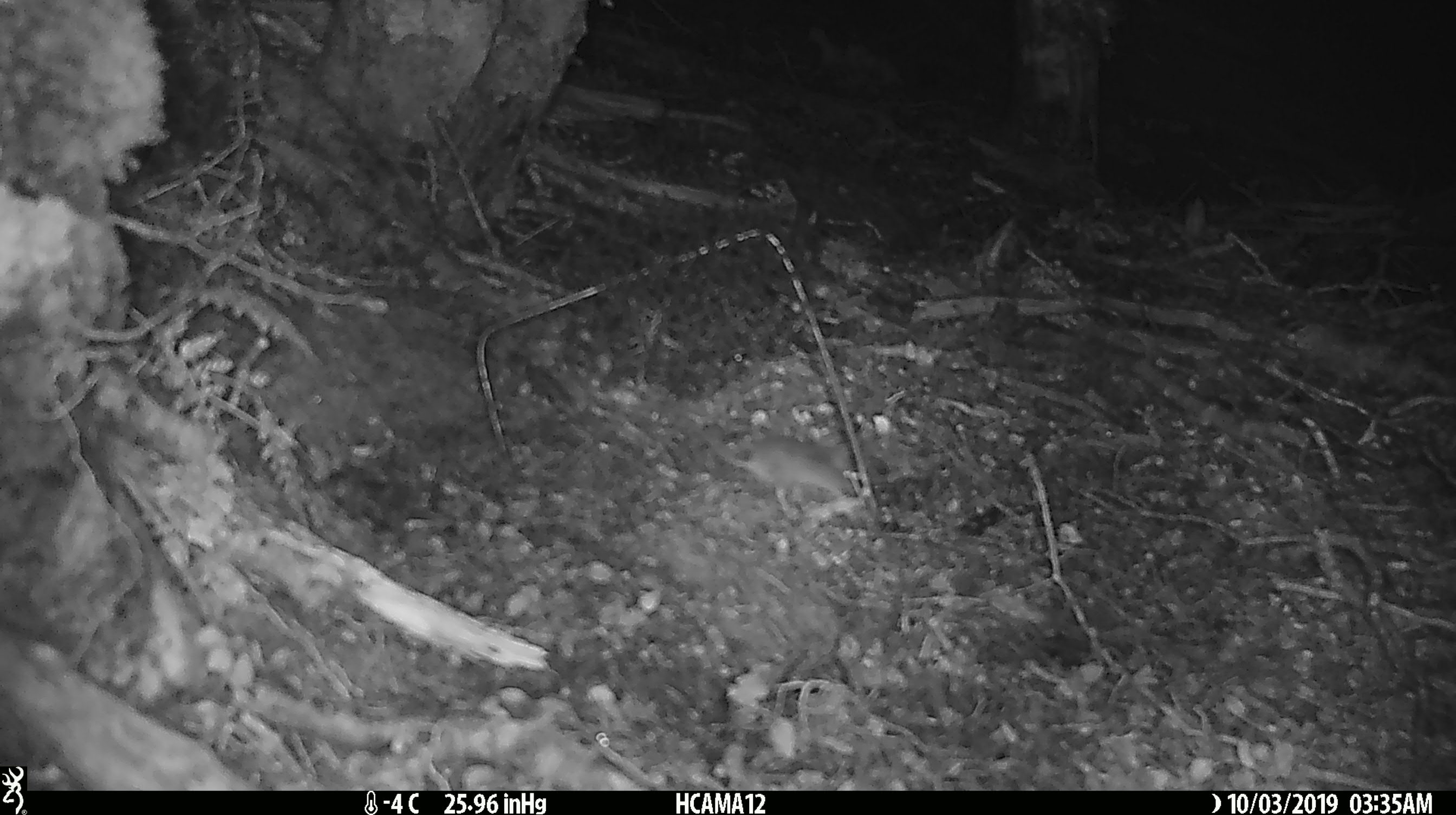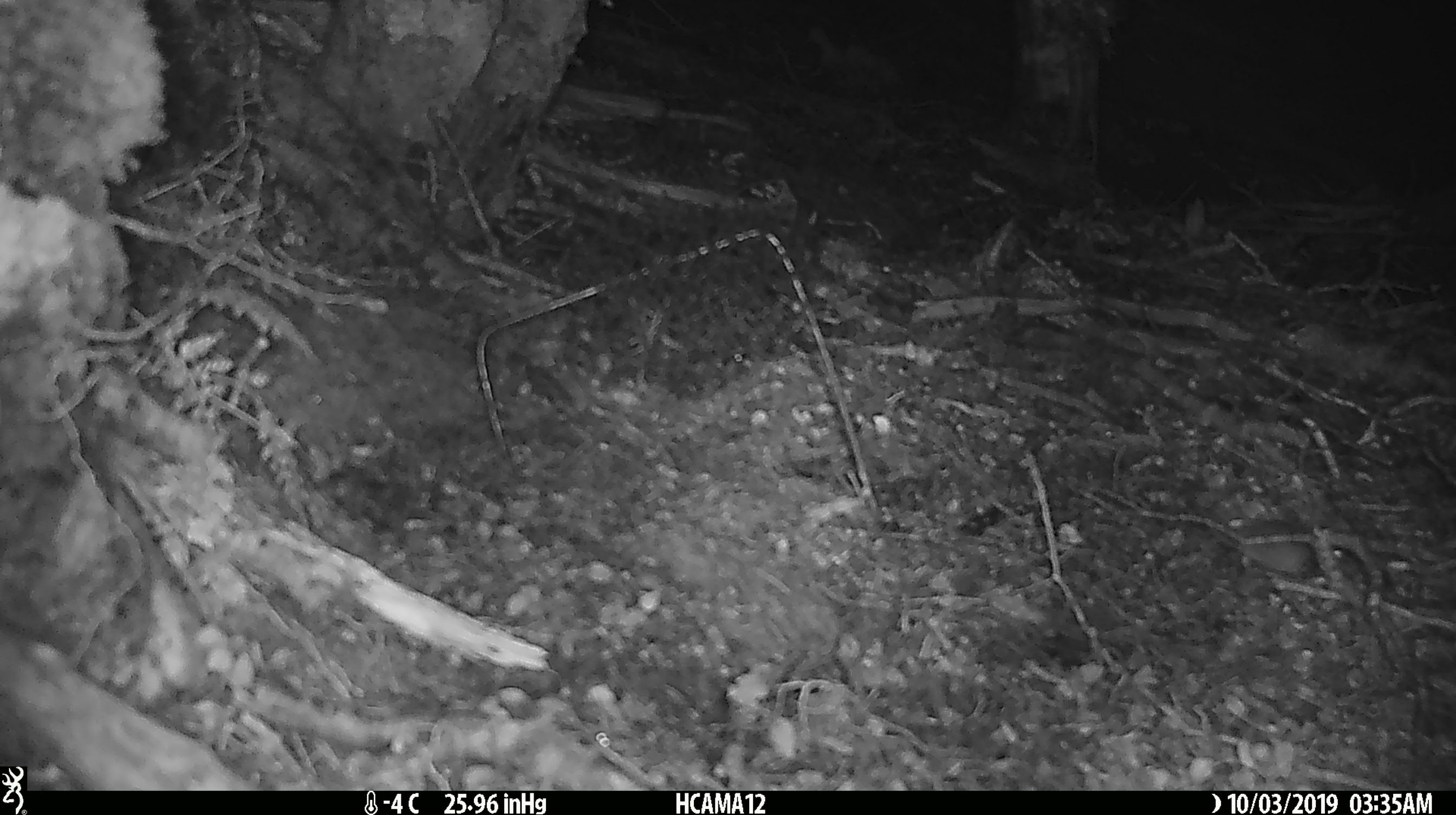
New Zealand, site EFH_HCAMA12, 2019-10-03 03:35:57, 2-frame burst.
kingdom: Animalia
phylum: Chordata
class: Mammalia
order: Rodentia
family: Muridae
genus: Mus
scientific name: Mus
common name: mouse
Mouse (Mus).